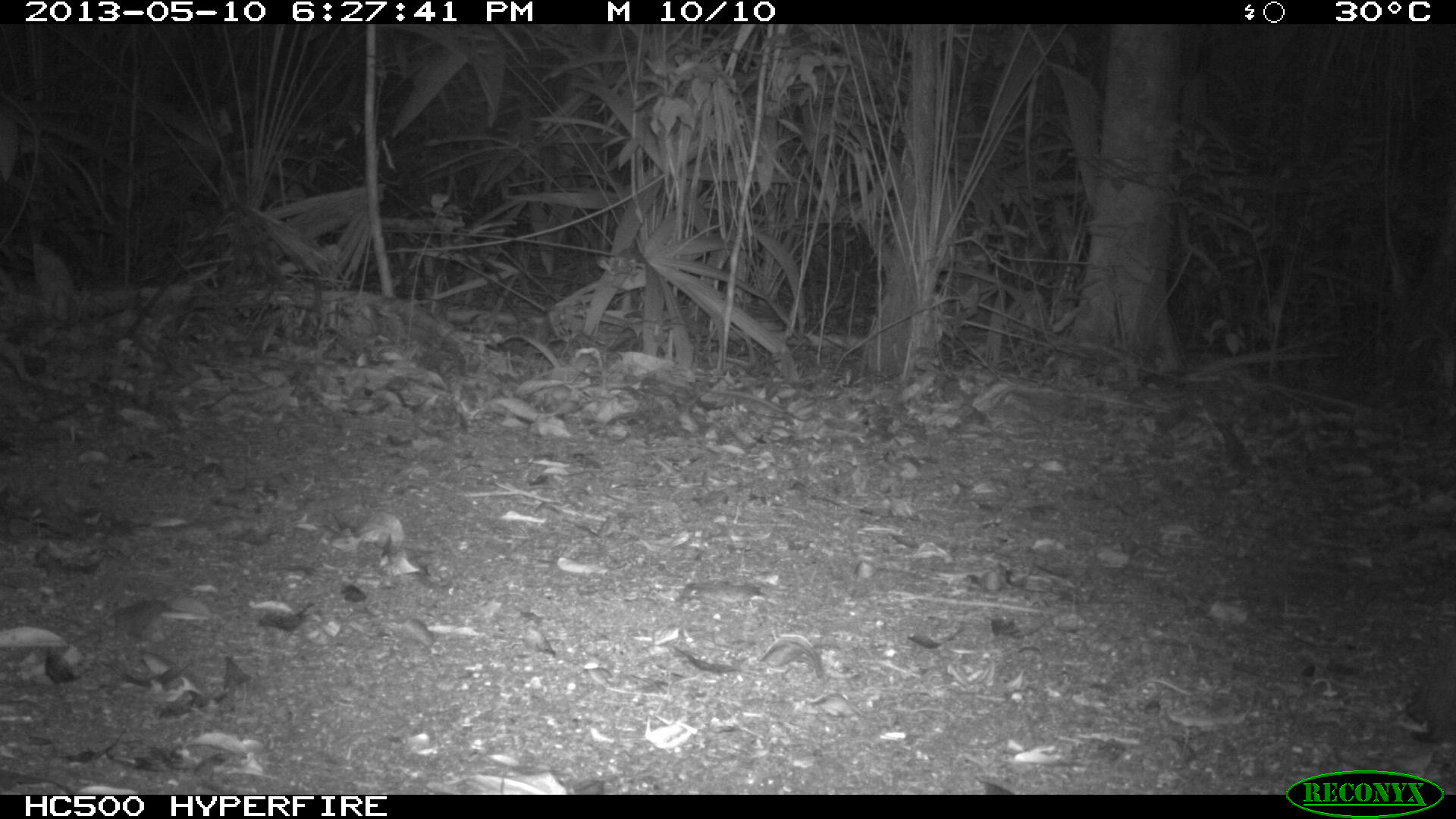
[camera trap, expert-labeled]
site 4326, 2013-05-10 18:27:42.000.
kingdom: Animalia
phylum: Chordata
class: Mammalia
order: Rodentia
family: Dasyproctidae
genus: Dasyprocta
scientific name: Dasyprocta punctata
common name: central american agouti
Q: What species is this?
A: Dasyprocta punctata (central american agouti).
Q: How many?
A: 1.